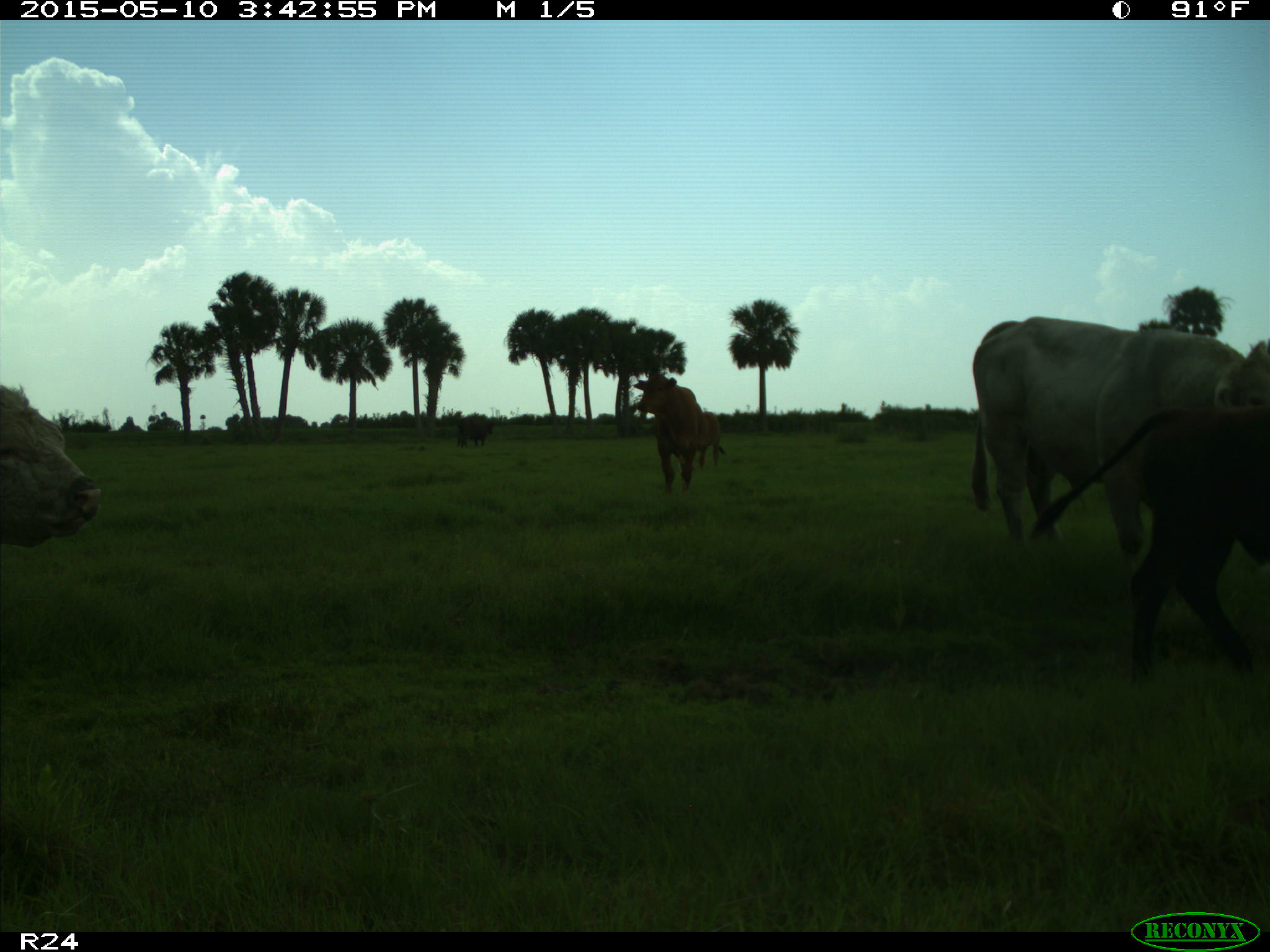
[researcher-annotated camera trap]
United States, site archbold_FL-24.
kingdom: Animalia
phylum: Chordata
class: Mammalia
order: Artiodactyla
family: Bovidae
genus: Bos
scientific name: Bos taurus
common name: domestic cow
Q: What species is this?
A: Bos taurus (domestic cow).